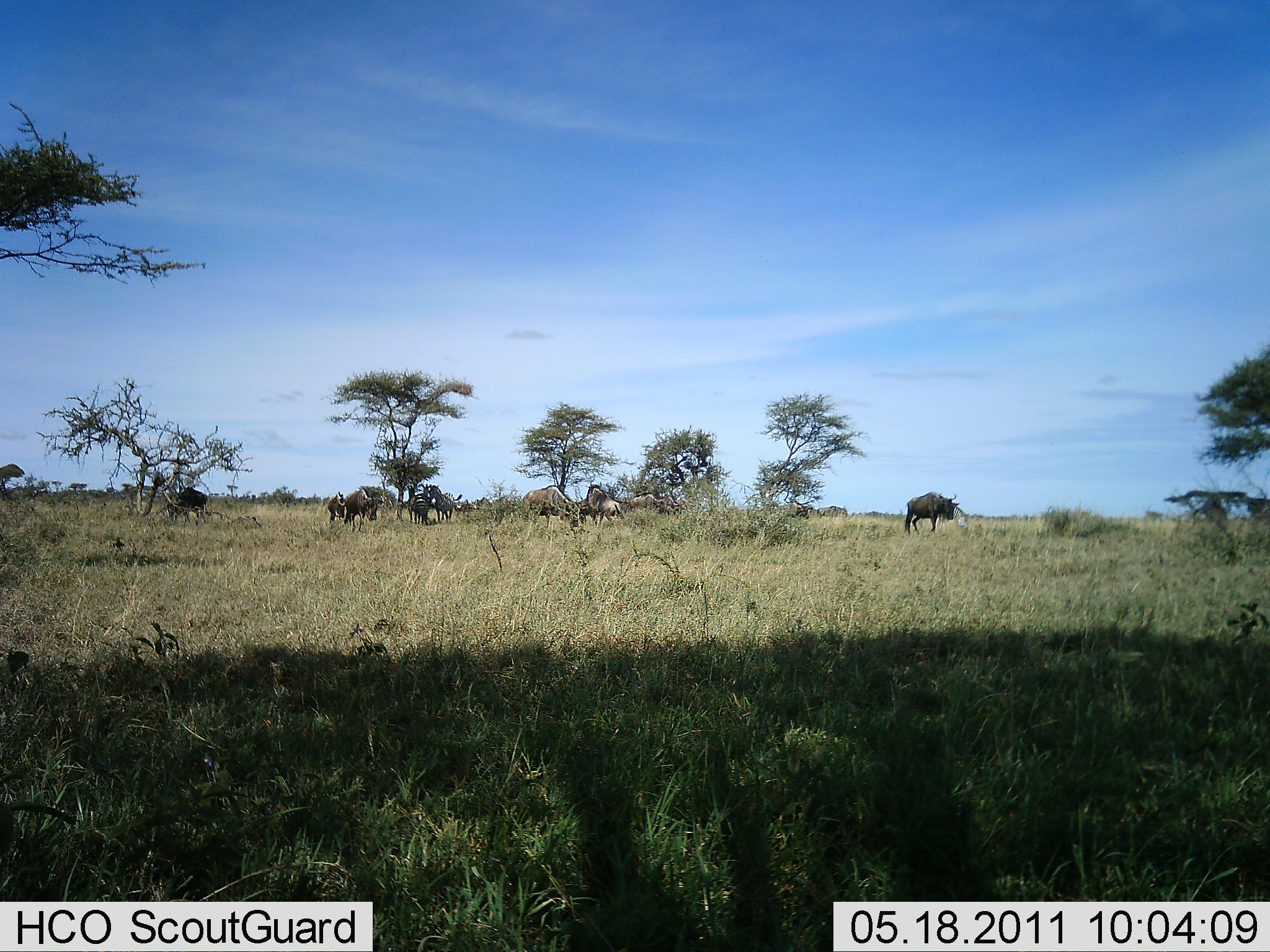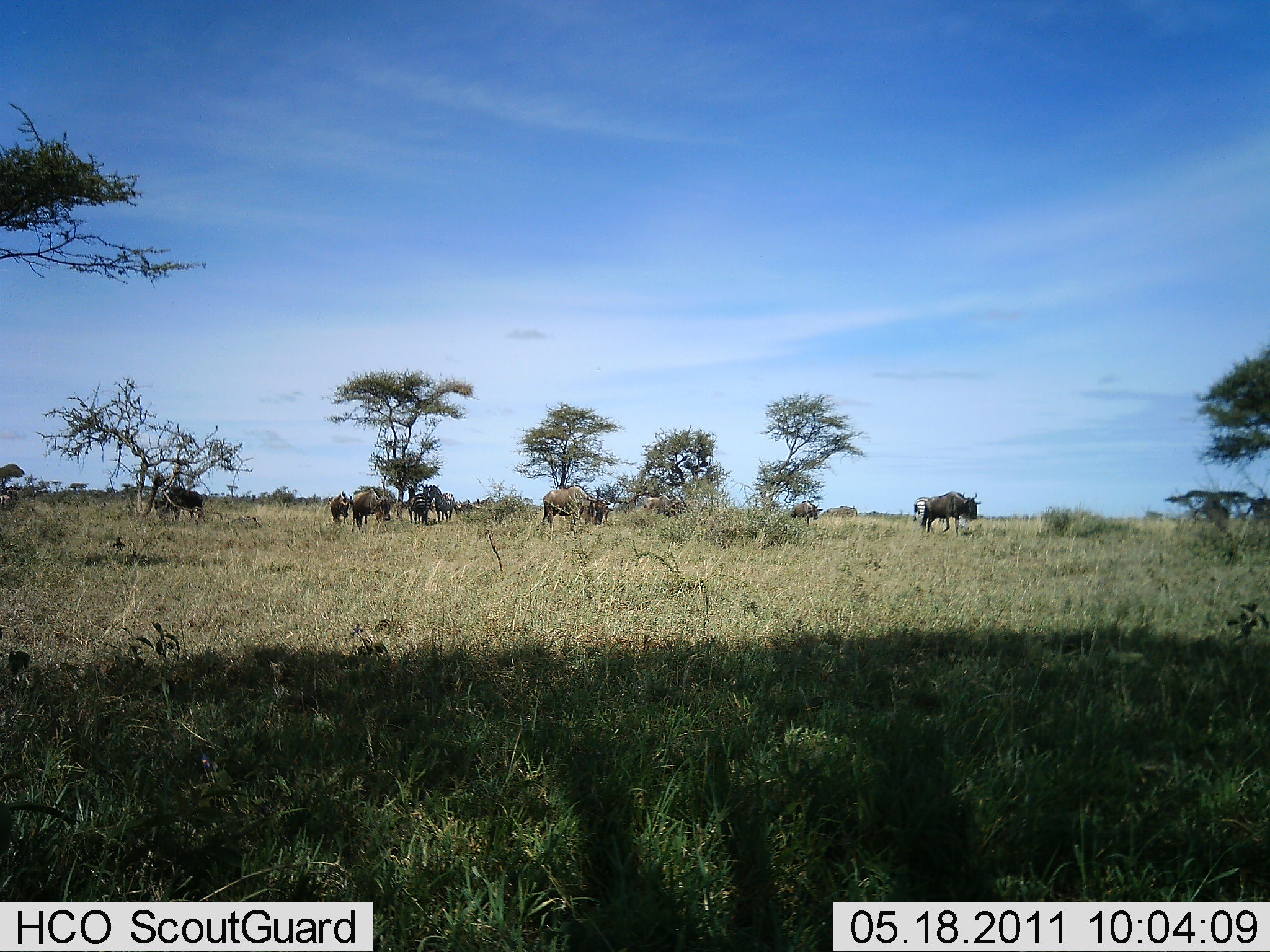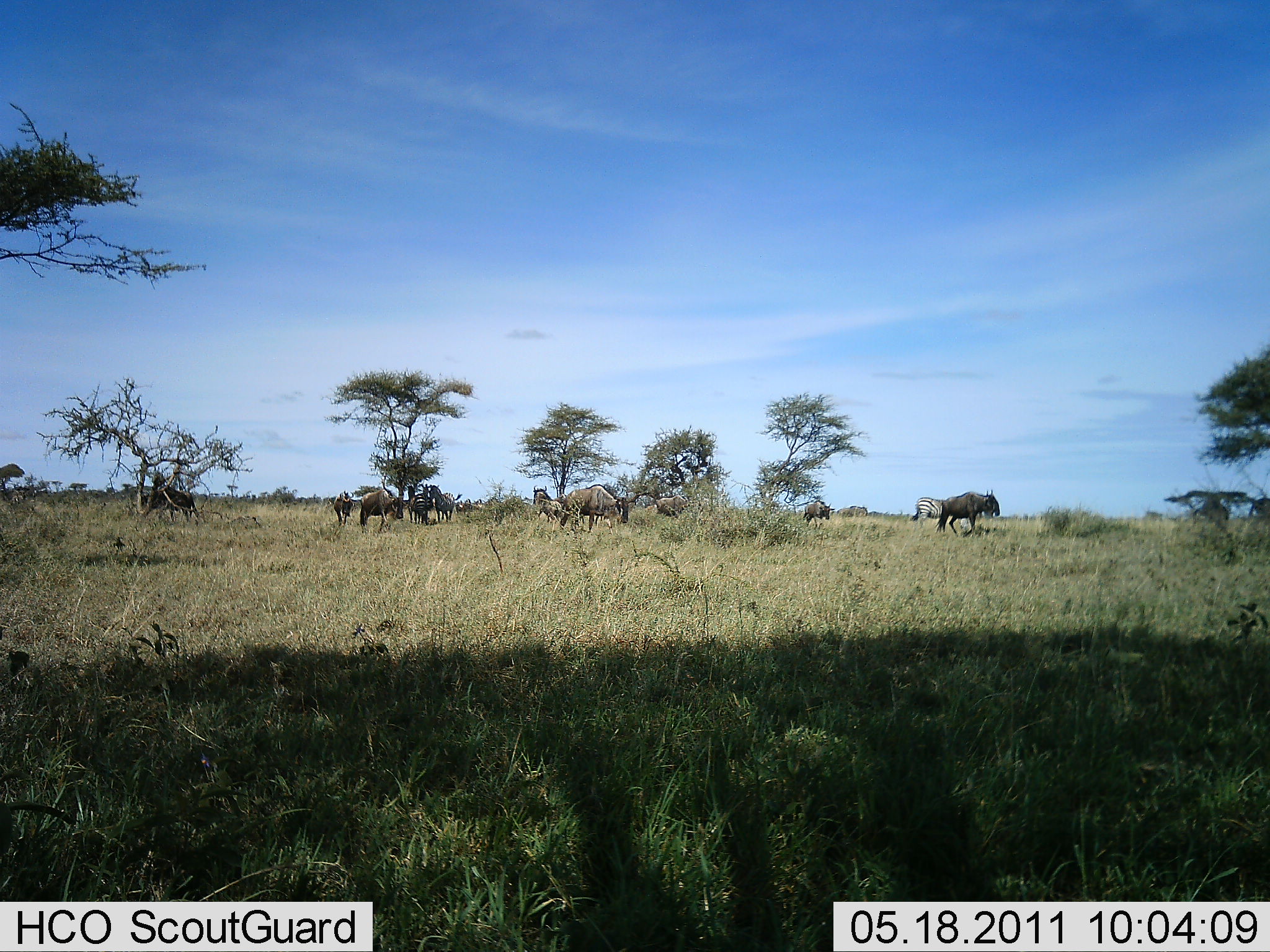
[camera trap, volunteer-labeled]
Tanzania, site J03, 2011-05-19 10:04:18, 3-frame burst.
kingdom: Animalia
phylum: Chordata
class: Mammalia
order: Artiodactyla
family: Bovidae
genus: Connochaetes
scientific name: Connochaetes taurinus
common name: blue wildebeest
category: wildebeest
Wildebeest (blue wildebeest) (Connochaetes taurinus), count 10. Behavior (volunteer vote fractions): standing 36%, resting 0%, moving 100%, interacting 0%. Young present (vote fraction): 0%. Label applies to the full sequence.